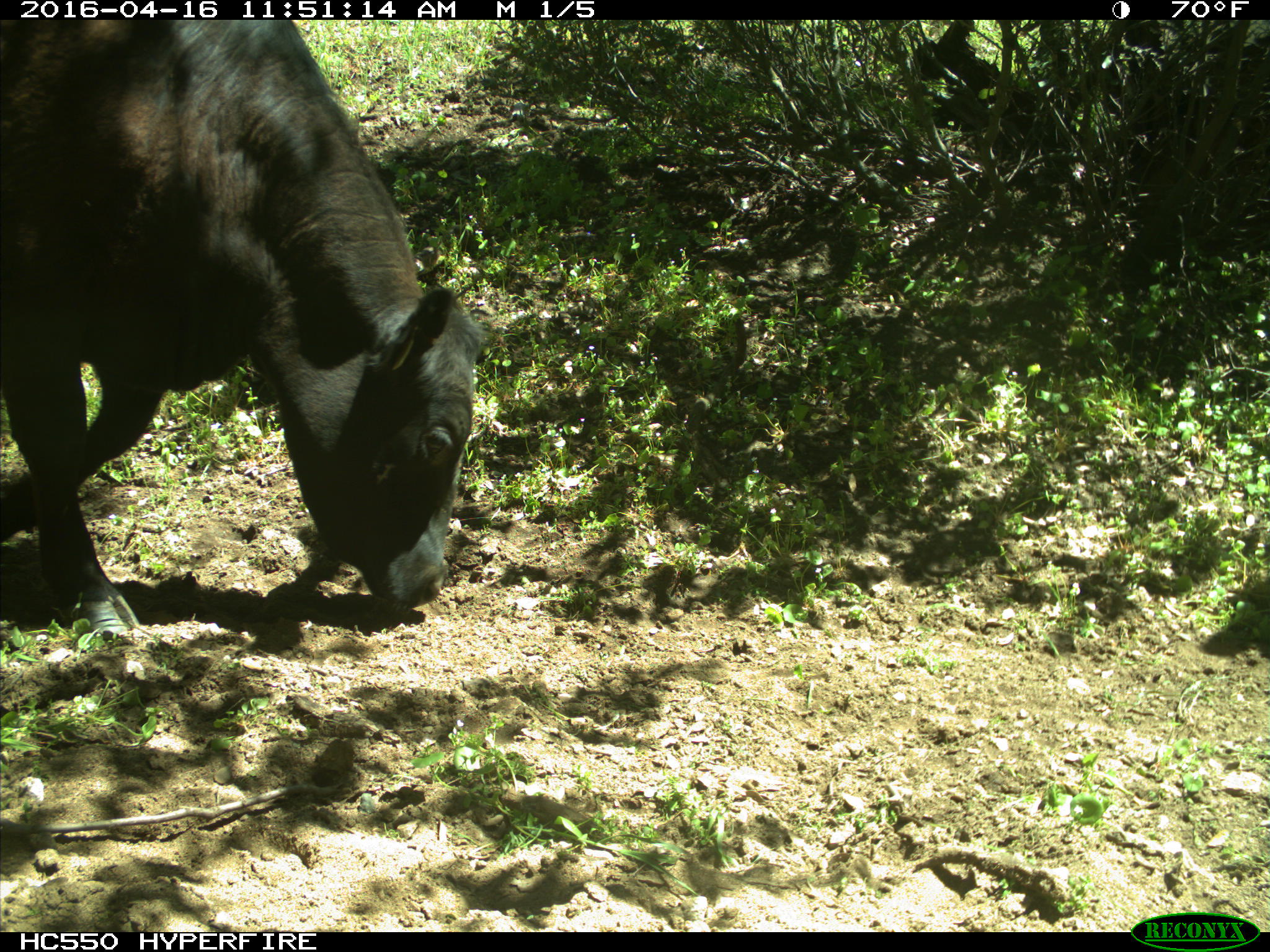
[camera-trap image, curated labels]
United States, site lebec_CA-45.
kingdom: Animalia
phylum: Chordata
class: Mammalia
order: Artiodactyla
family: Bovidae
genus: Bos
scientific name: Bos taurus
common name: domestic cow